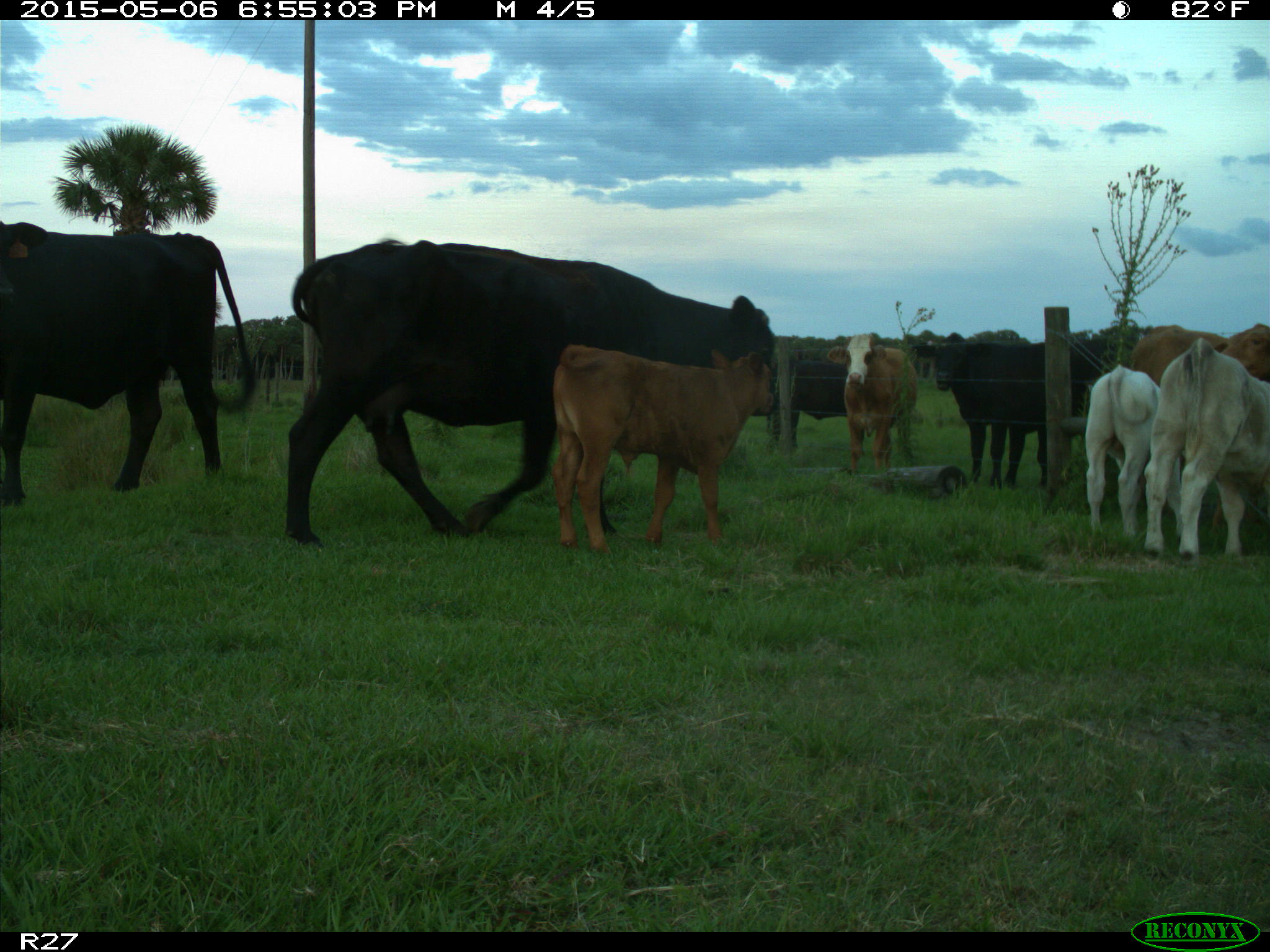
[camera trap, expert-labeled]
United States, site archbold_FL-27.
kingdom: Animalia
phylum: Chordata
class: Mammalia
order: Artiodactyla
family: Bovidae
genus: Bos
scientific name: Bos taurus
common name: domestic cow